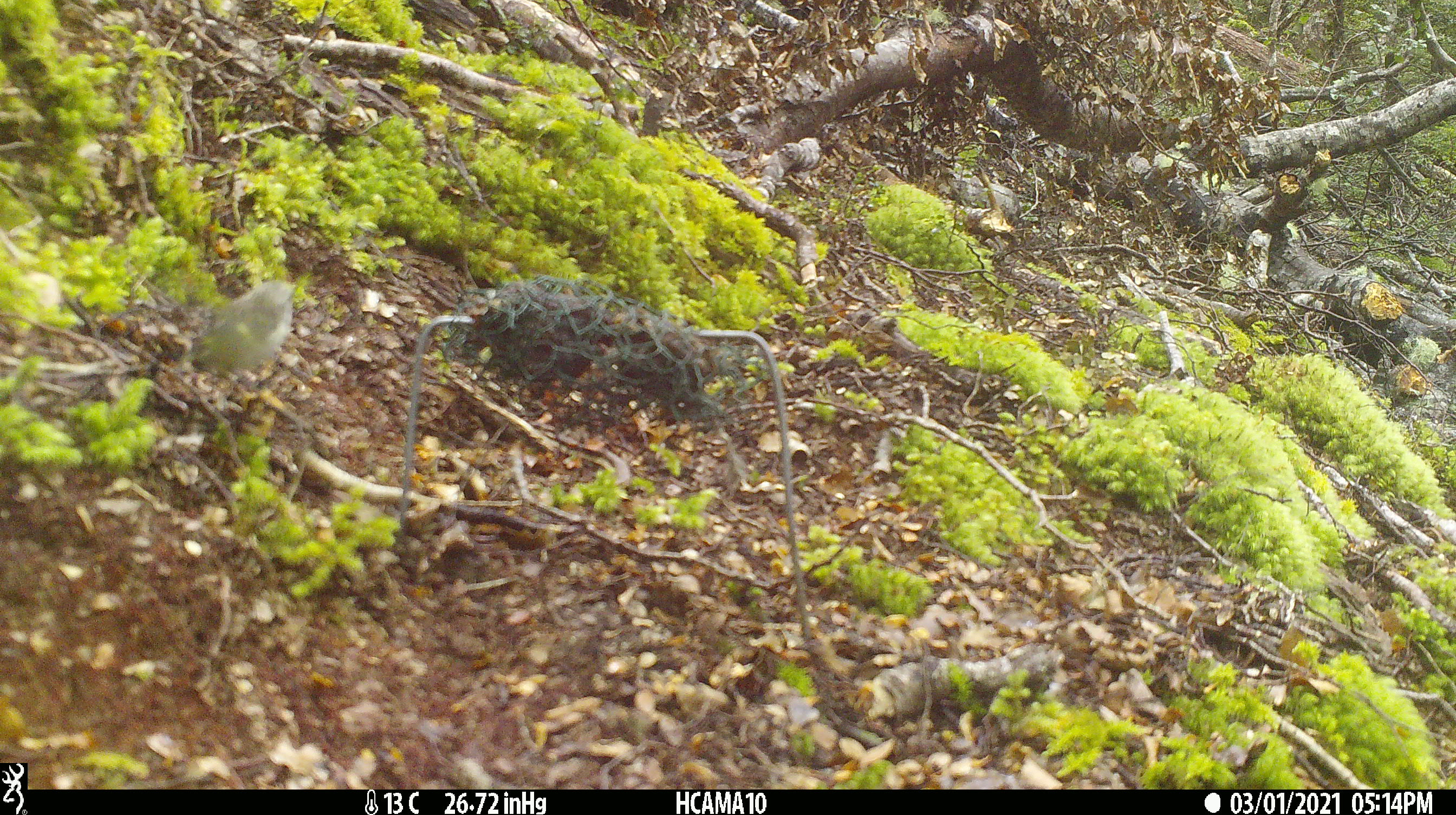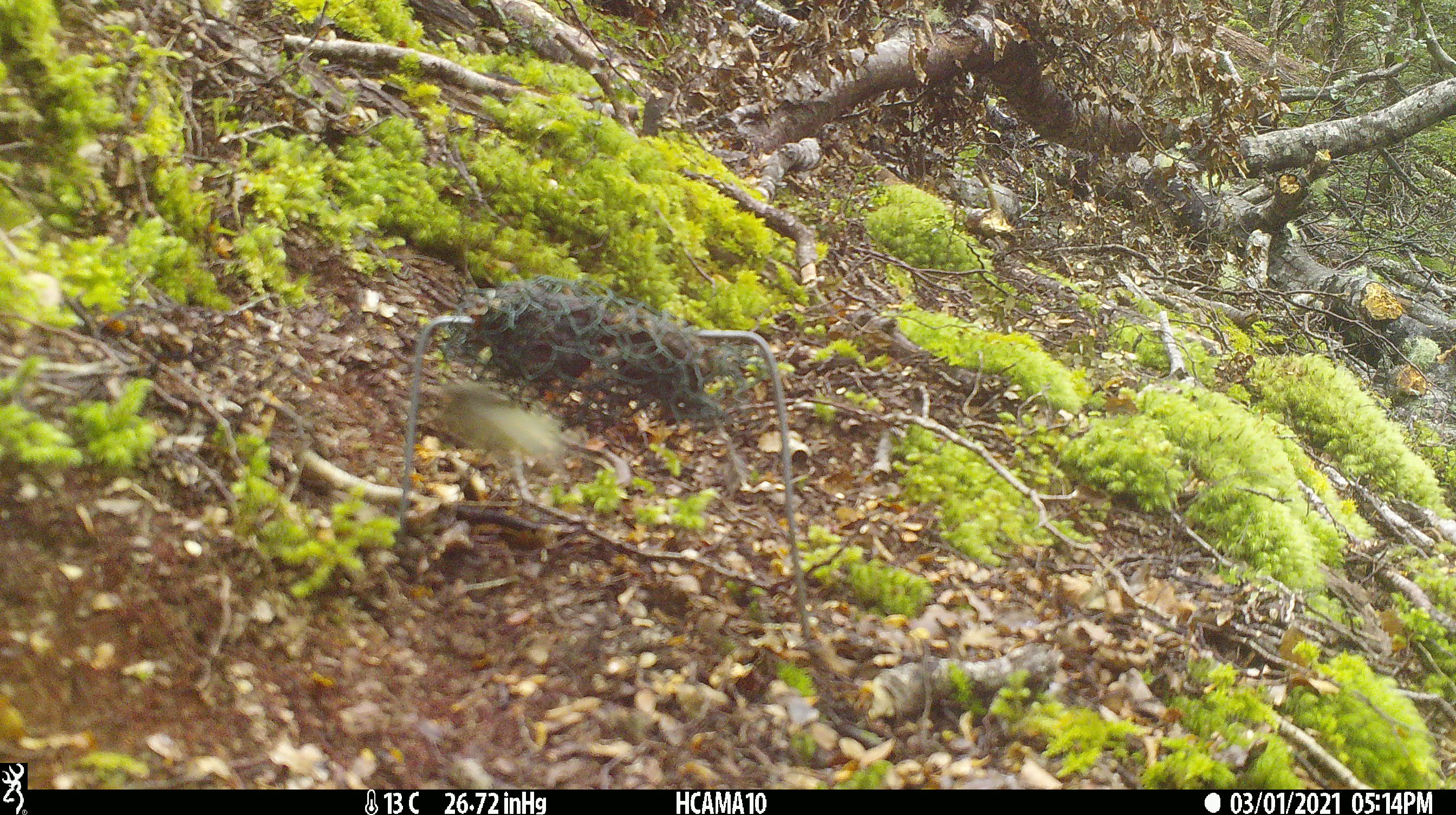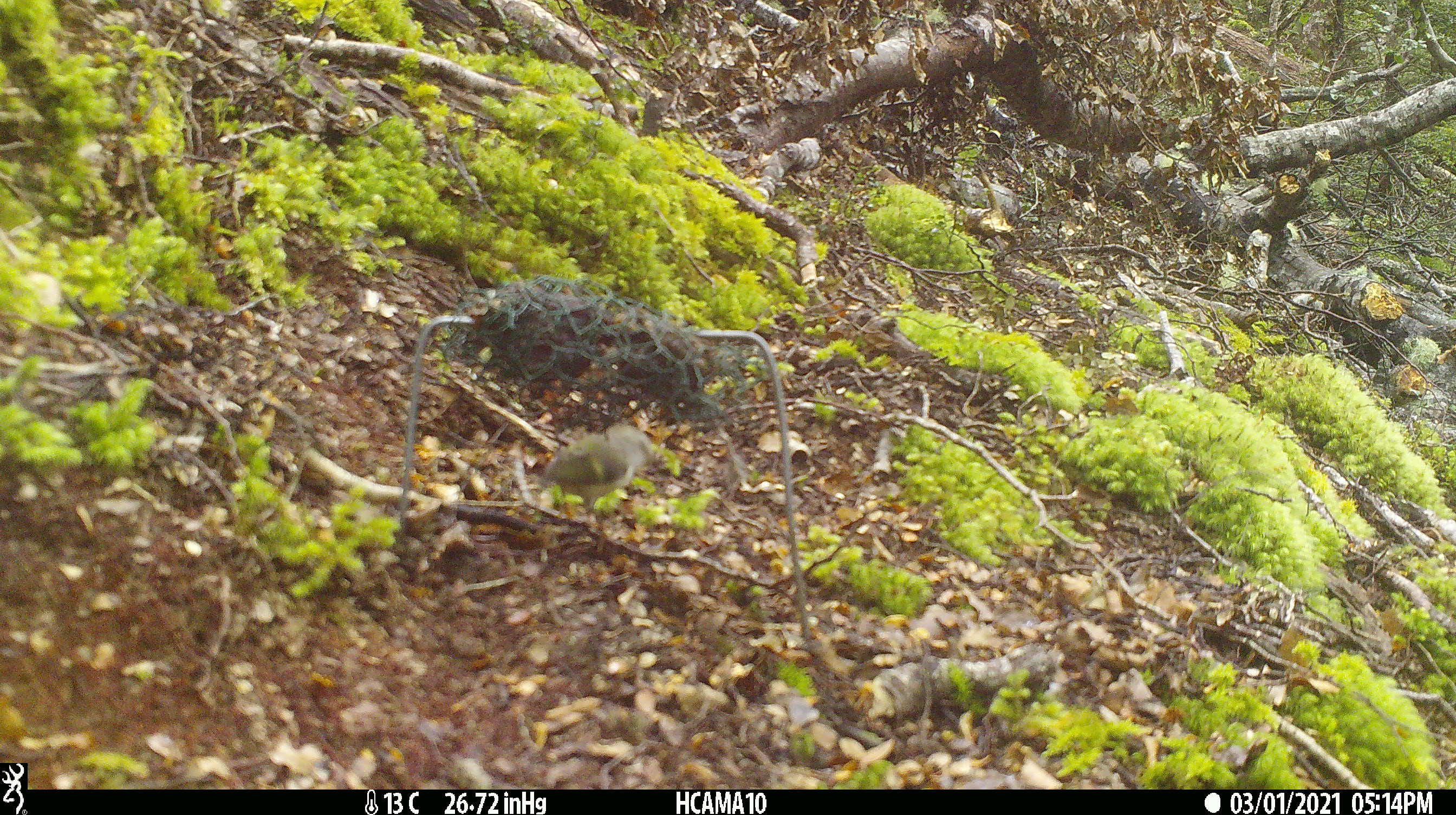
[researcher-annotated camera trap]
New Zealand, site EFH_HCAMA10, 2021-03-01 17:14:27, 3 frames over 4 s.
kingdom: Animalia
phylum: Chordata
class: Aves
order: Passeriformes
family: Acanthisittidae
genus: Acanthisitta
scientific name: Acanthisitta chloris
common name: rifleman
Rifleman (Acanthisitta chloris).